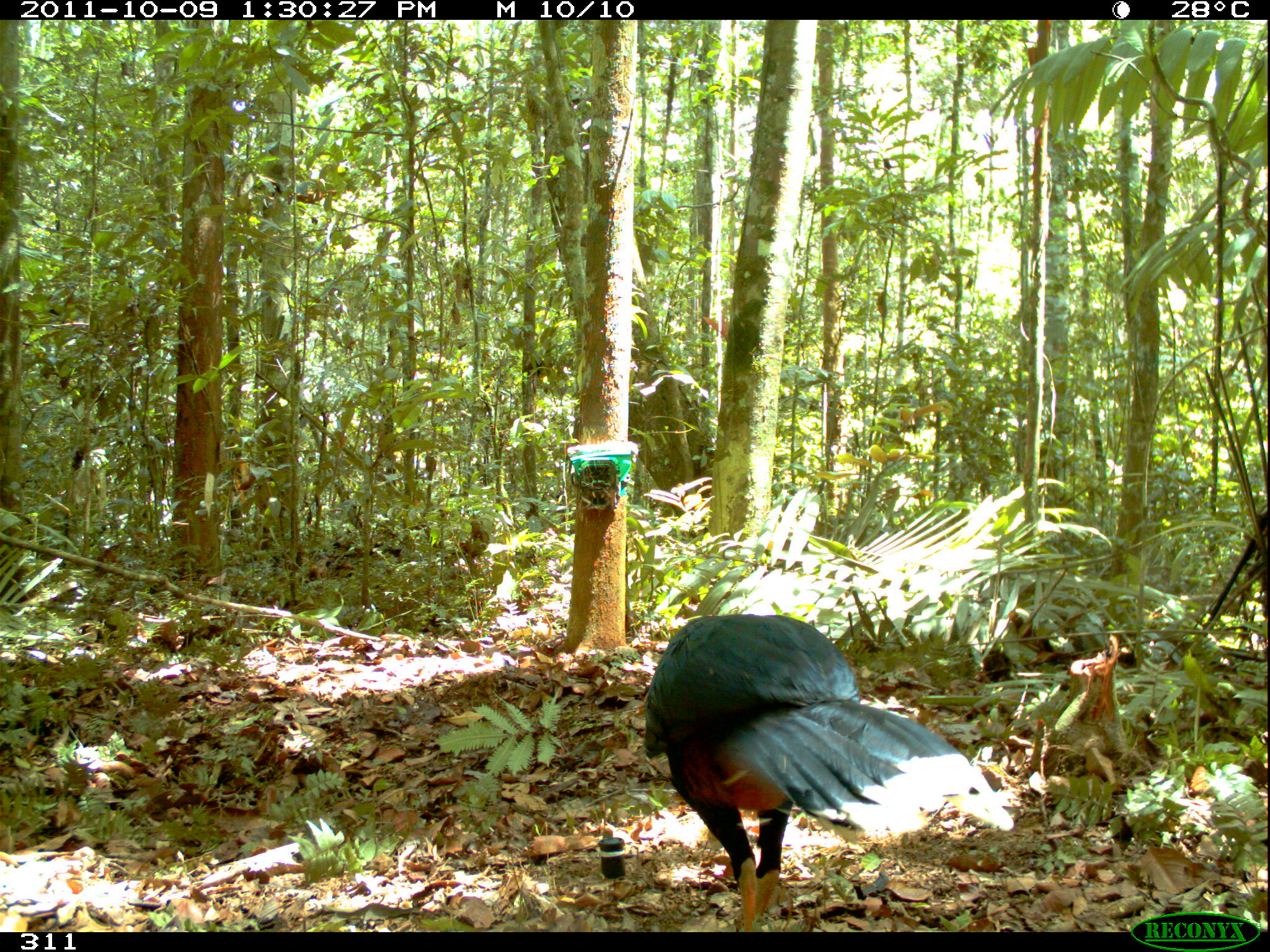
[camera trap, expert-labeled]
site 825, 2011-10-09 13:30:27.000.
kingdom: Animalia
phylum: Chordata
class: Aves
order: Galliformes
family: Cracidae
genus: Mitu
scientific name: Mitu tuberosum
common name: razor-billed curassow